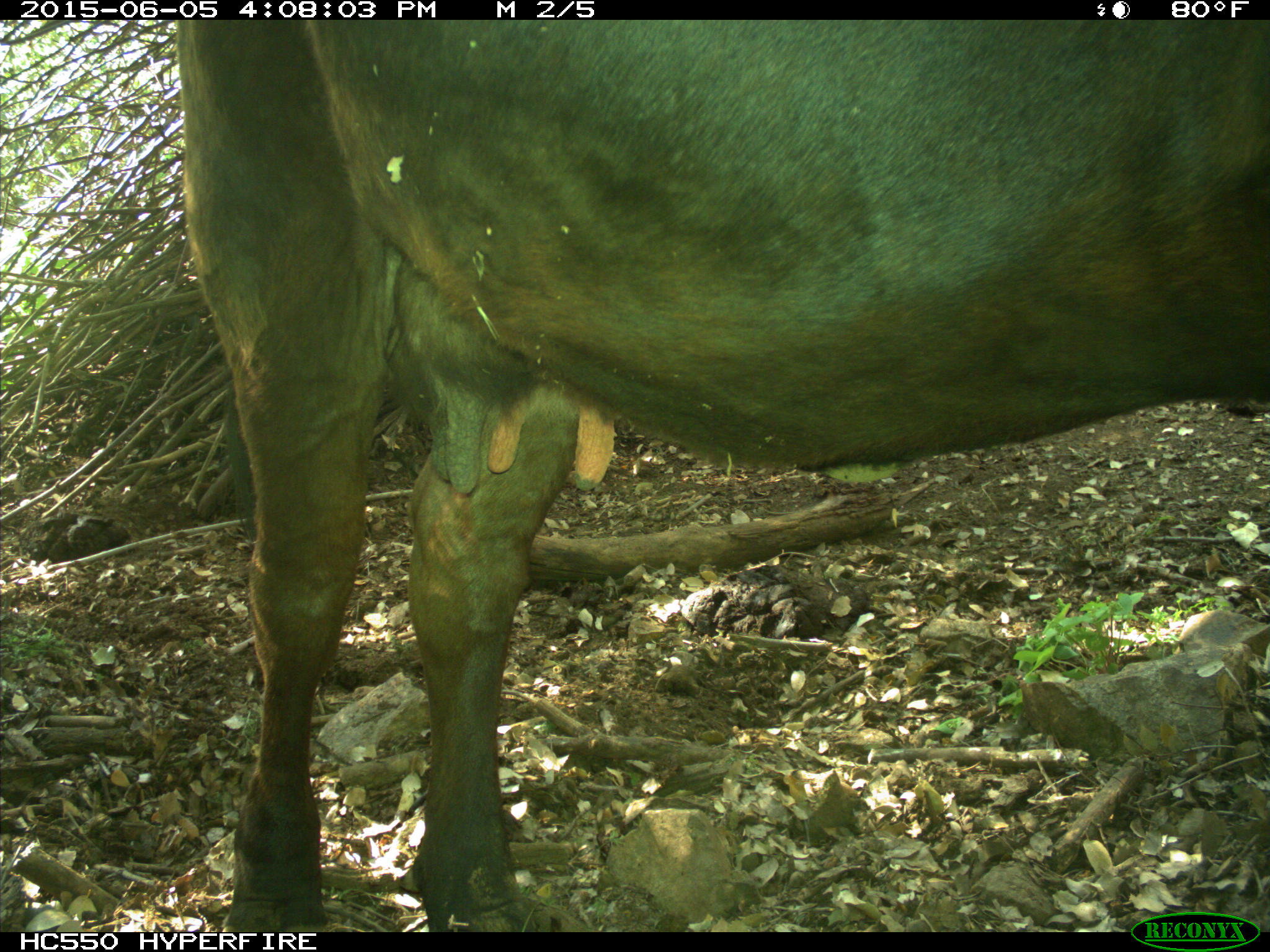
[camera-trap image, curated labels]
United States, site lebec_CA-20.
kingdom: Animalia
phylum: Chordata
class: Mammalia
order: Artiodactyla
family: Bovidae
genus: Bos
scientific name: Bos taurus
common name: domestic cow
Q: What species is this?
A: Bos taurus (domestic cow).